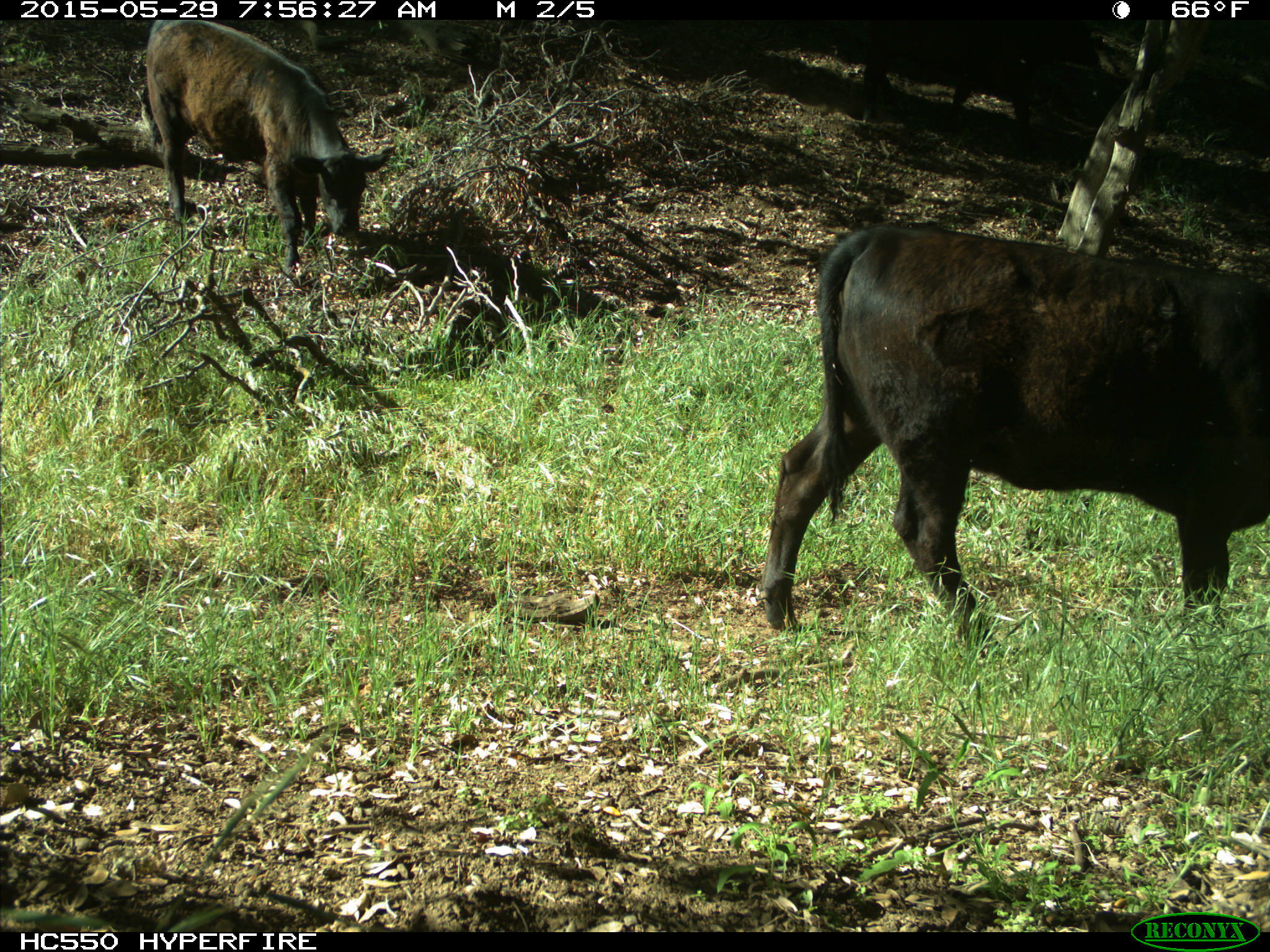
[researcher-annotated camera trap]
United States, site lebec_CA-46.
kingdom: Animalia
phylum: Chordata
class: Mammalia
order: Artiodactyla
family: Bovidae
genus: Bos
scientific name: Bos taurus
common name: domestic cow